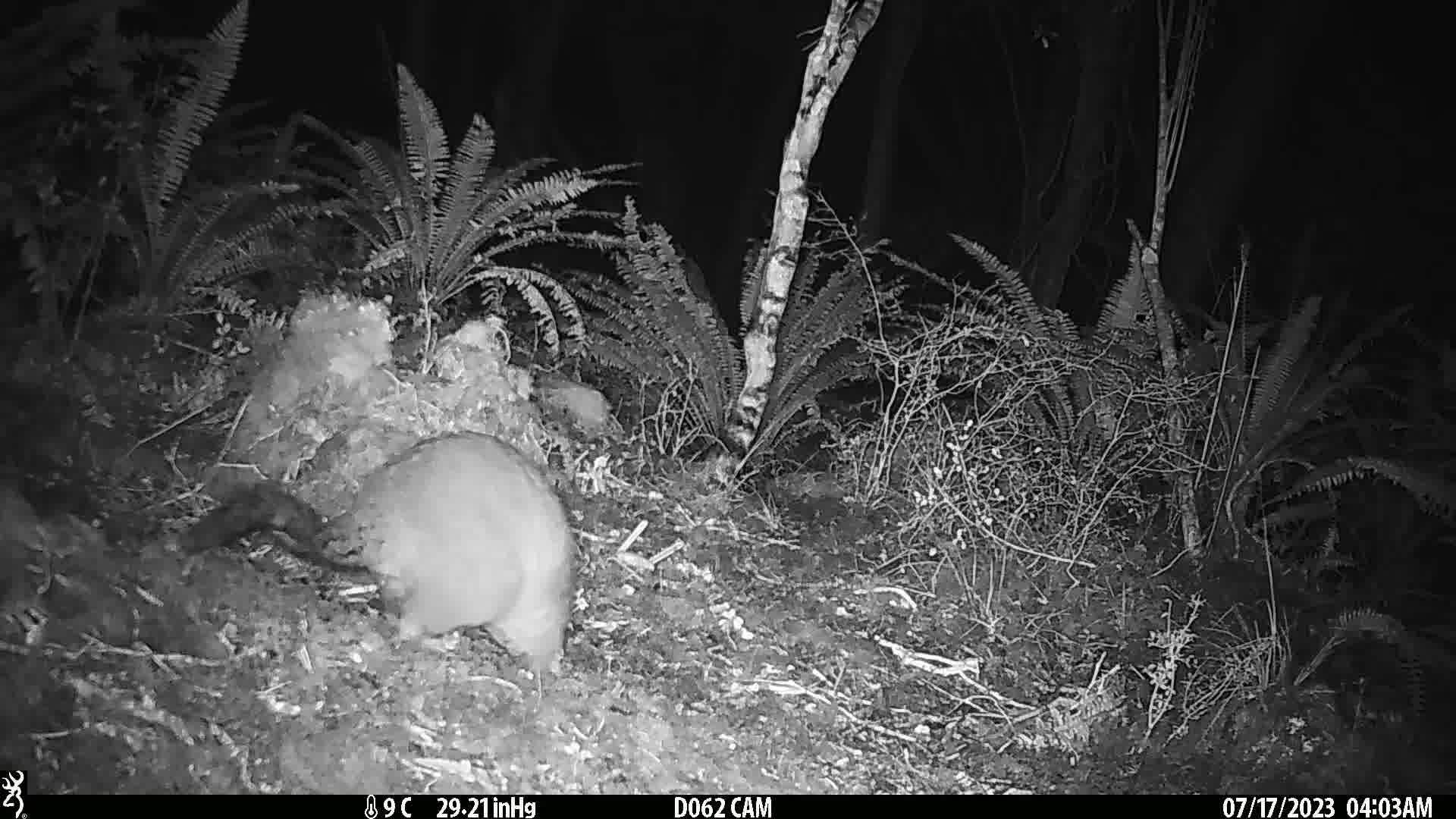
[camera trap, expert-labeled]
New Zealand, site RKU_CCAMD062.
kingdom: Animalia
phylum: Chordata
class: Mammalia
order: Diprotodontia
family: Phalangeridae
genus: Trichosurus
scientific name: Trichosurus vulpecula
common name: common brushtail possum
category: possum